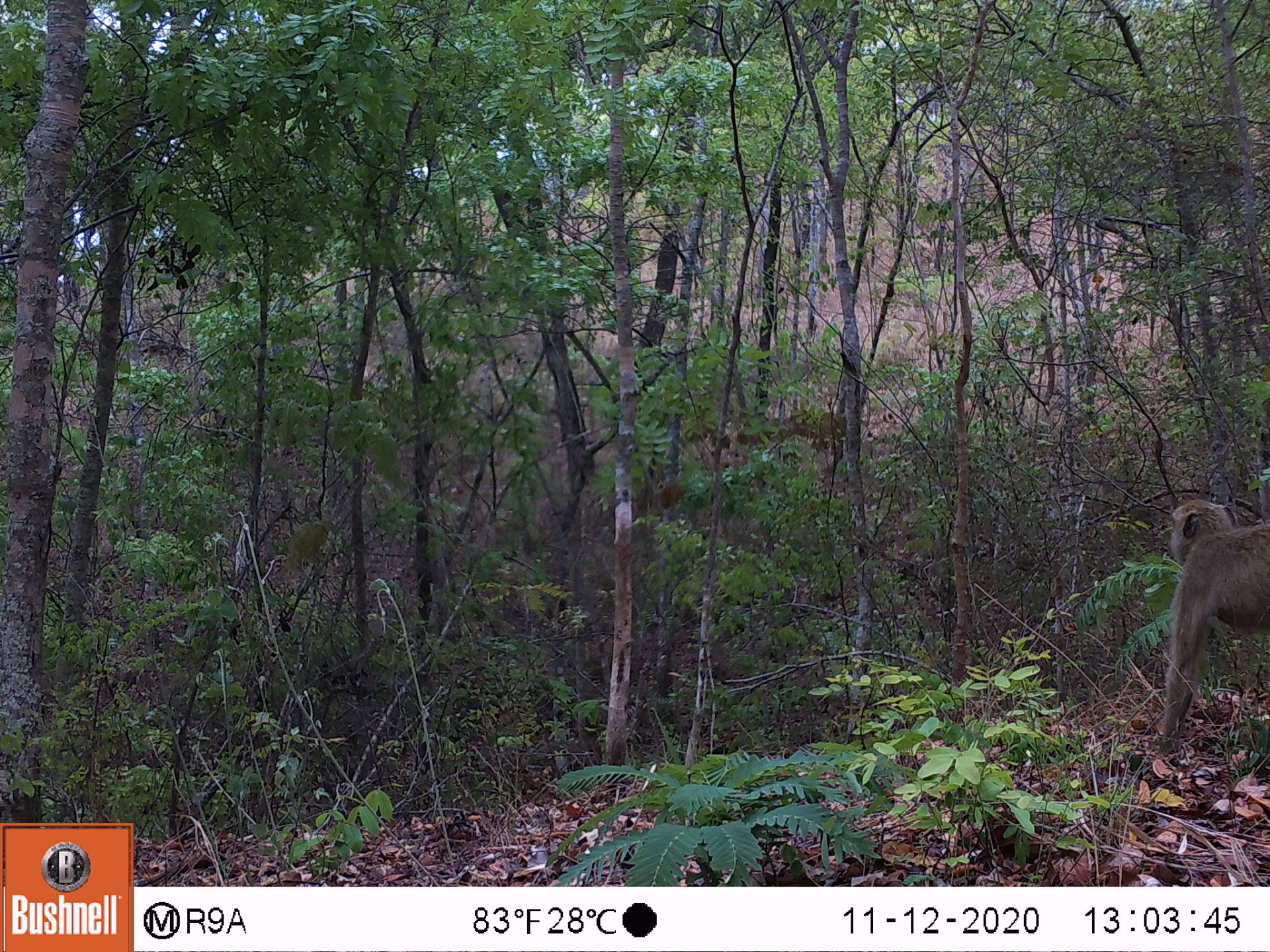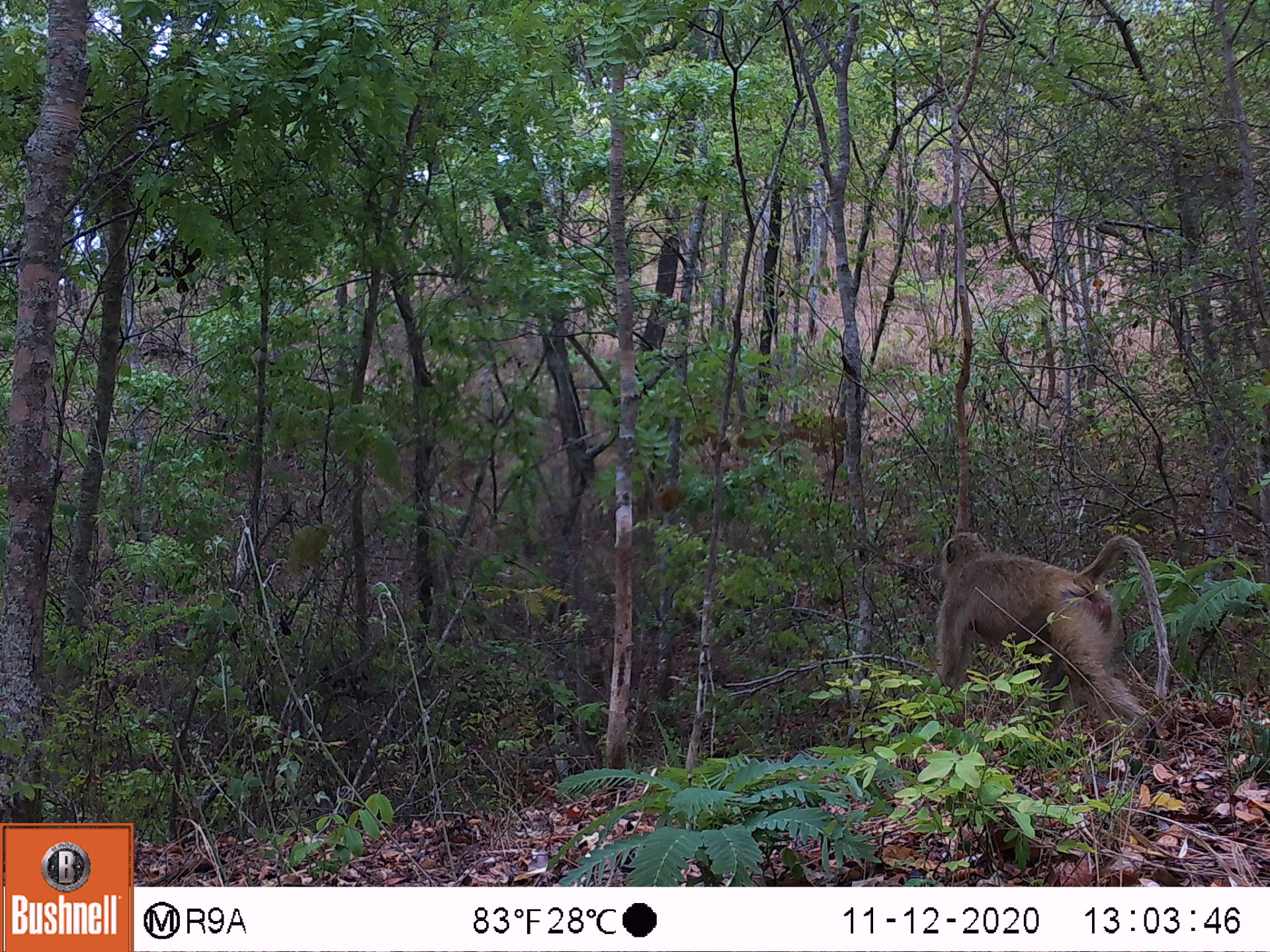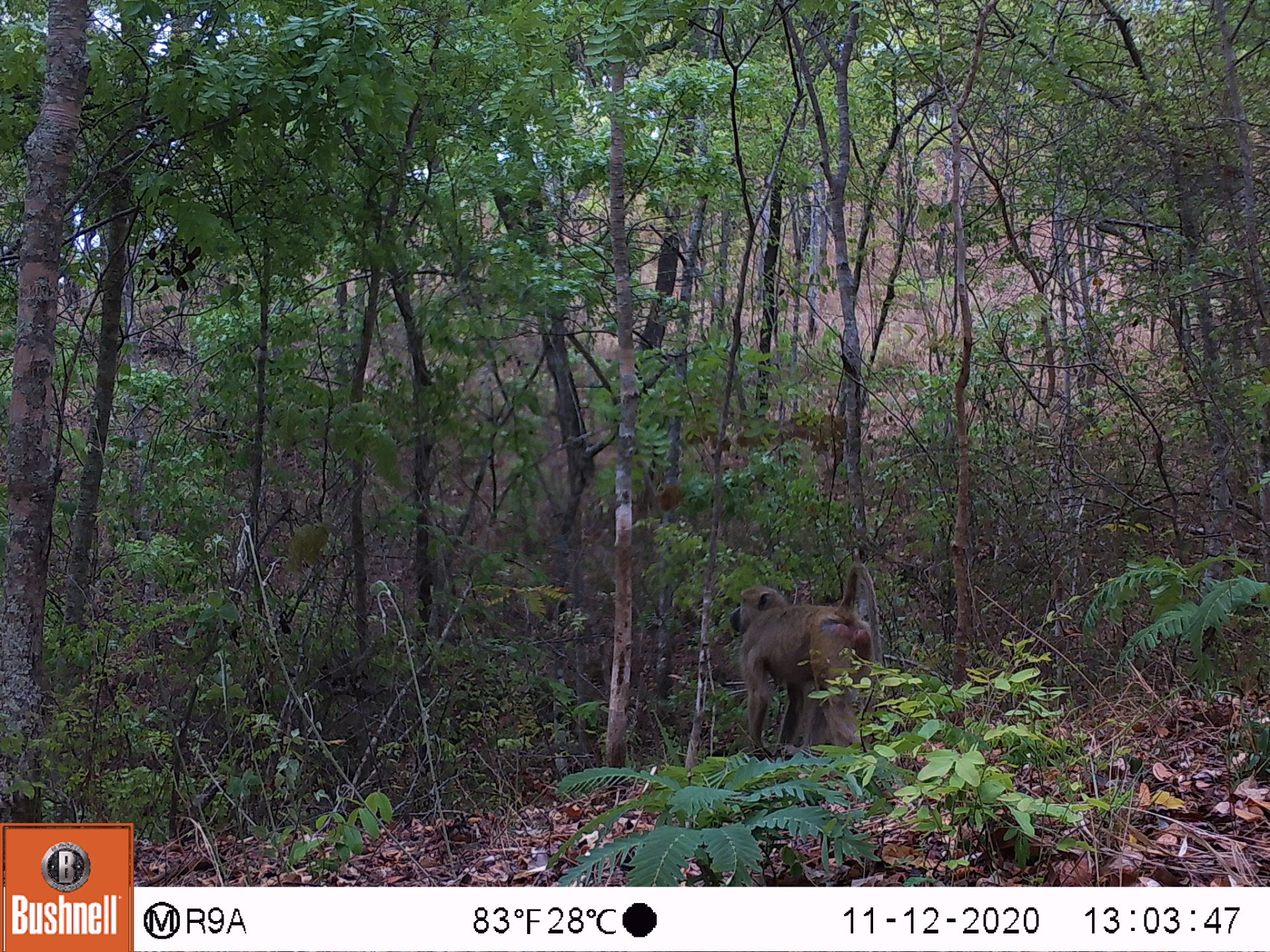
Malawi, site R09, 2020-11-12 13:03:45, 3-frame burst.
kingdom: Animalia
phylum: Chordata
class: Mammalia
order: Primates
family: Cercopithecidae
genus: Papio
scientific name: Papio cynocephalus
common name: yellow baboon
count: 1